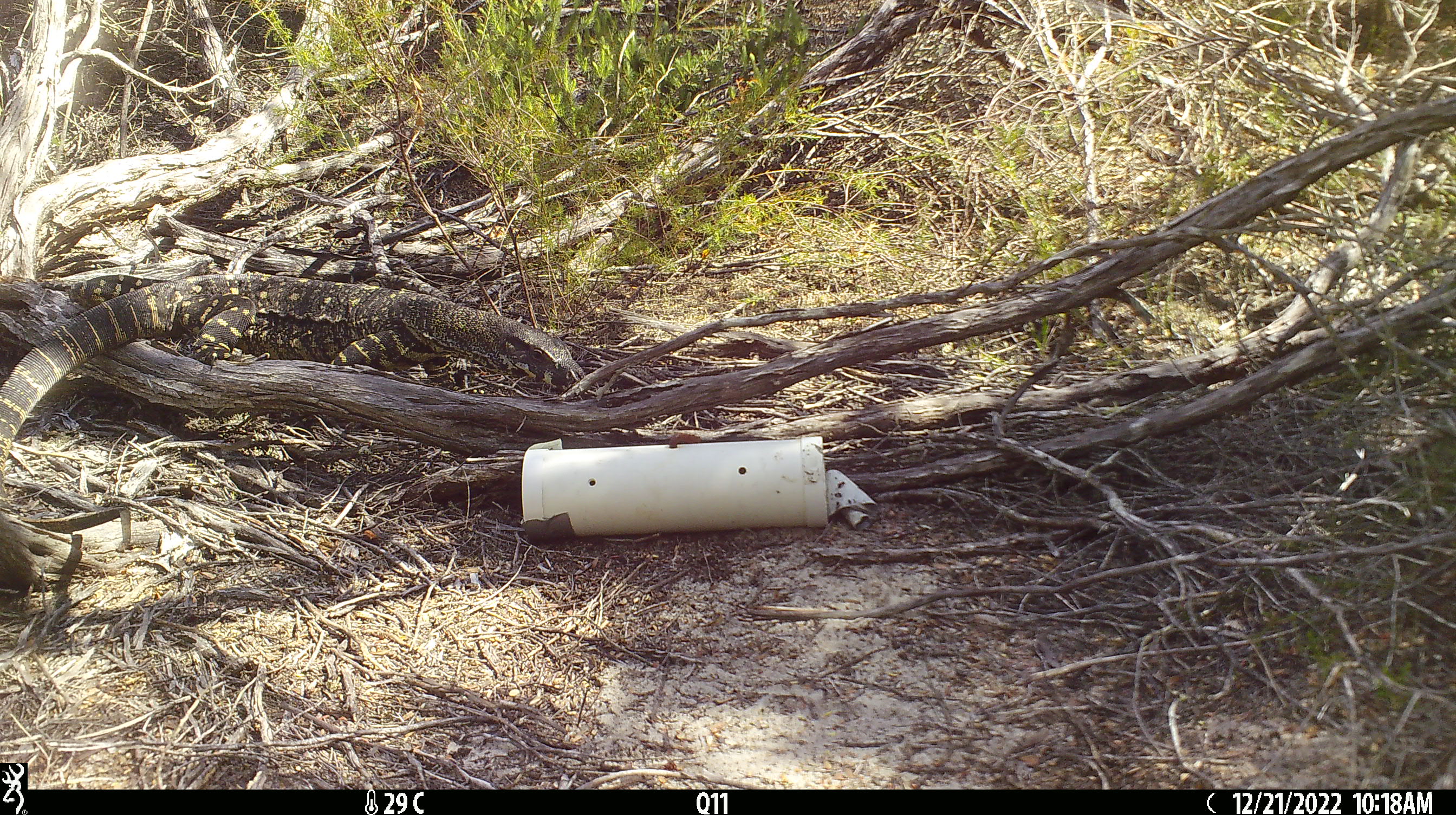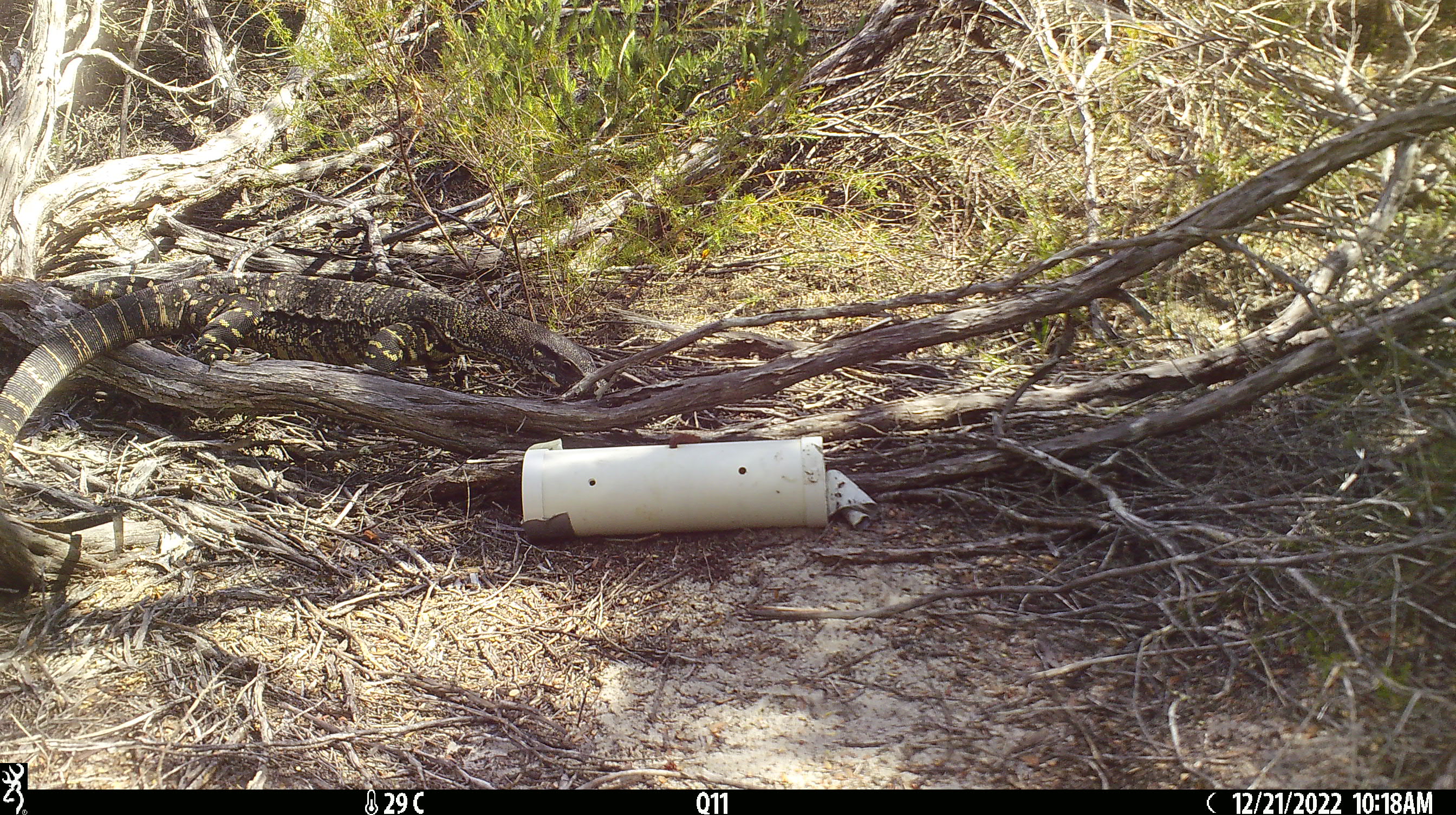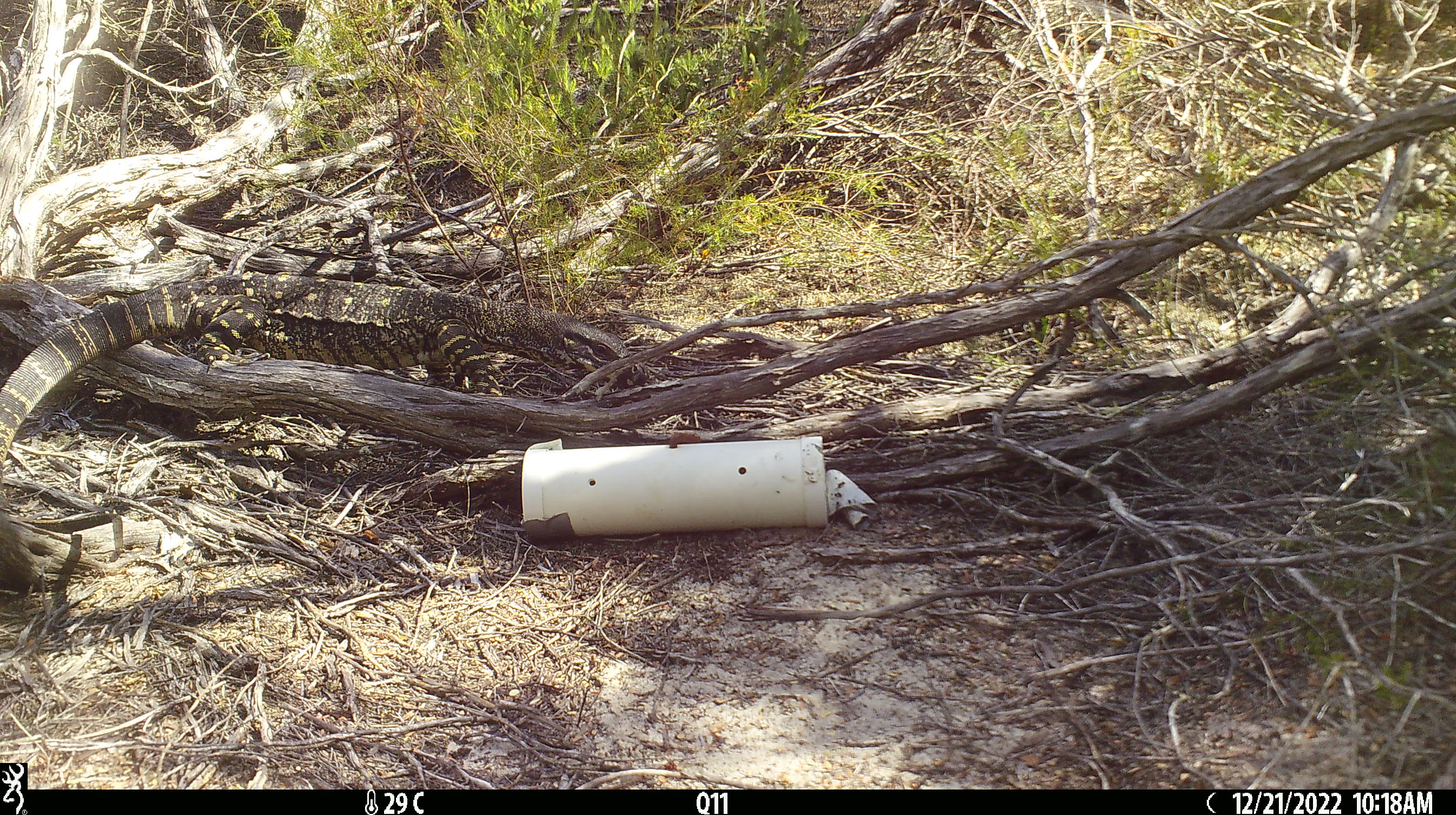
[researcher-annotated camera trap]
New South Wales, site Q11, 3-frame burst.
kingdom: Animalia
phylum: Chordata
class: Reptilia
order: Squamata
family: Varanidae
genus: Varanus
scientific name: Varanus varius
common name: lace monitor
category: goanna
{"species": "goanna (lace monitor) (Varanus varius)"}